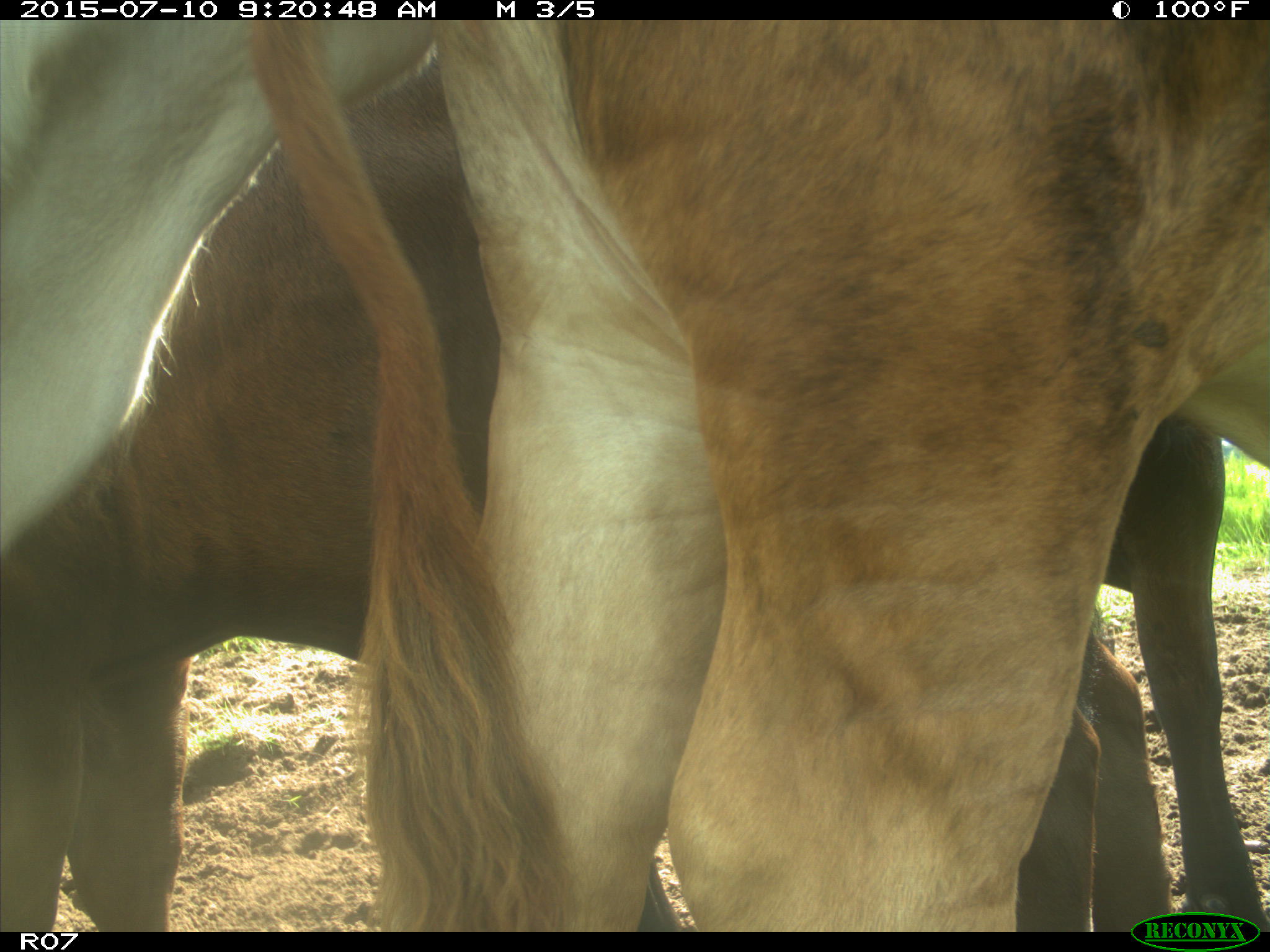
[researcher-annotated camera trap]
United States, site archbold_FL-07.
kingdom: Animalia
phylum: Chordata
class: Mammalia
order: Artiodactyla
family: Bovidae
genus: Bos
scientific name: Bos taurus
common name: domestic cow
Bos taurus (domestic cow).